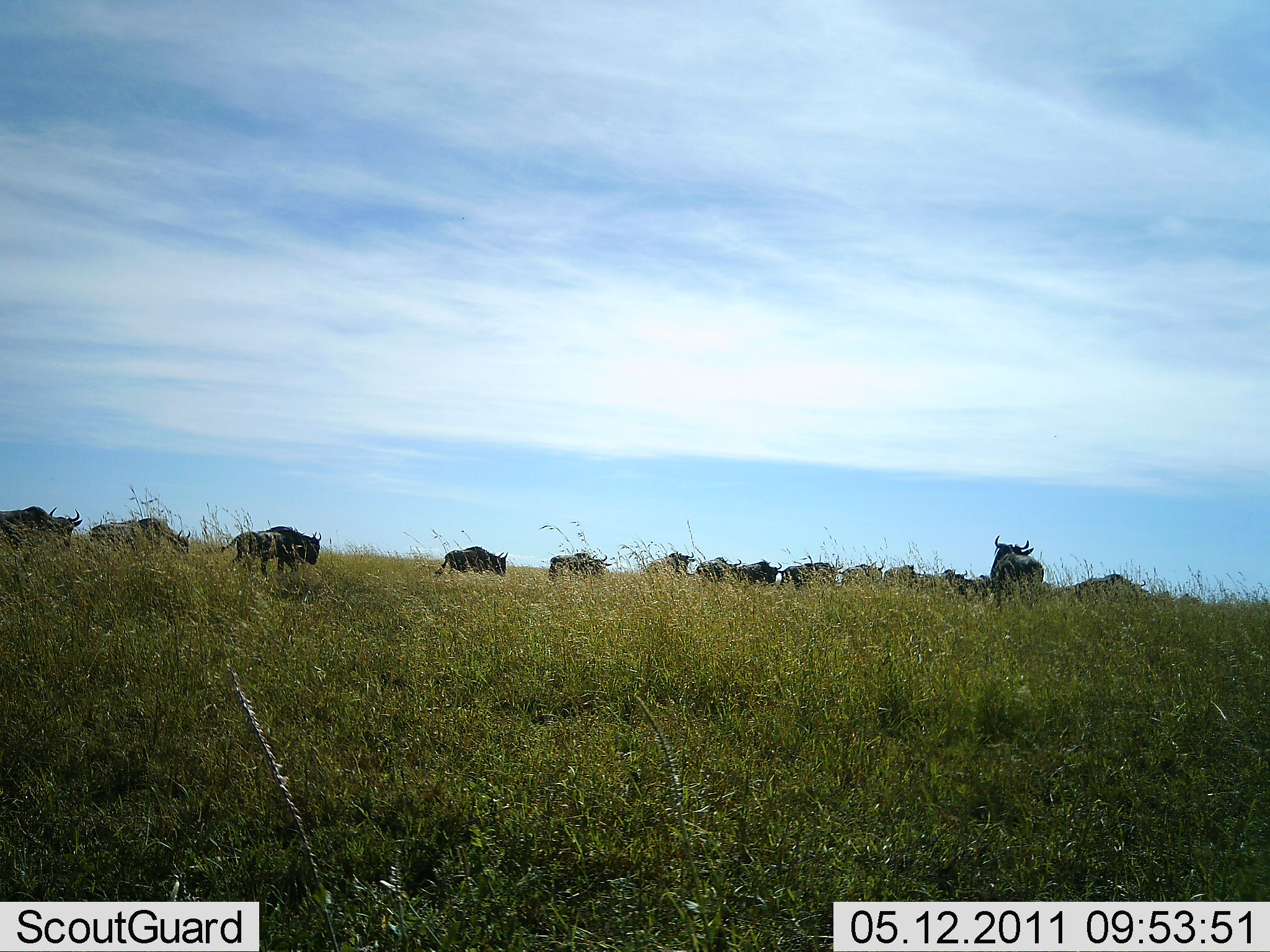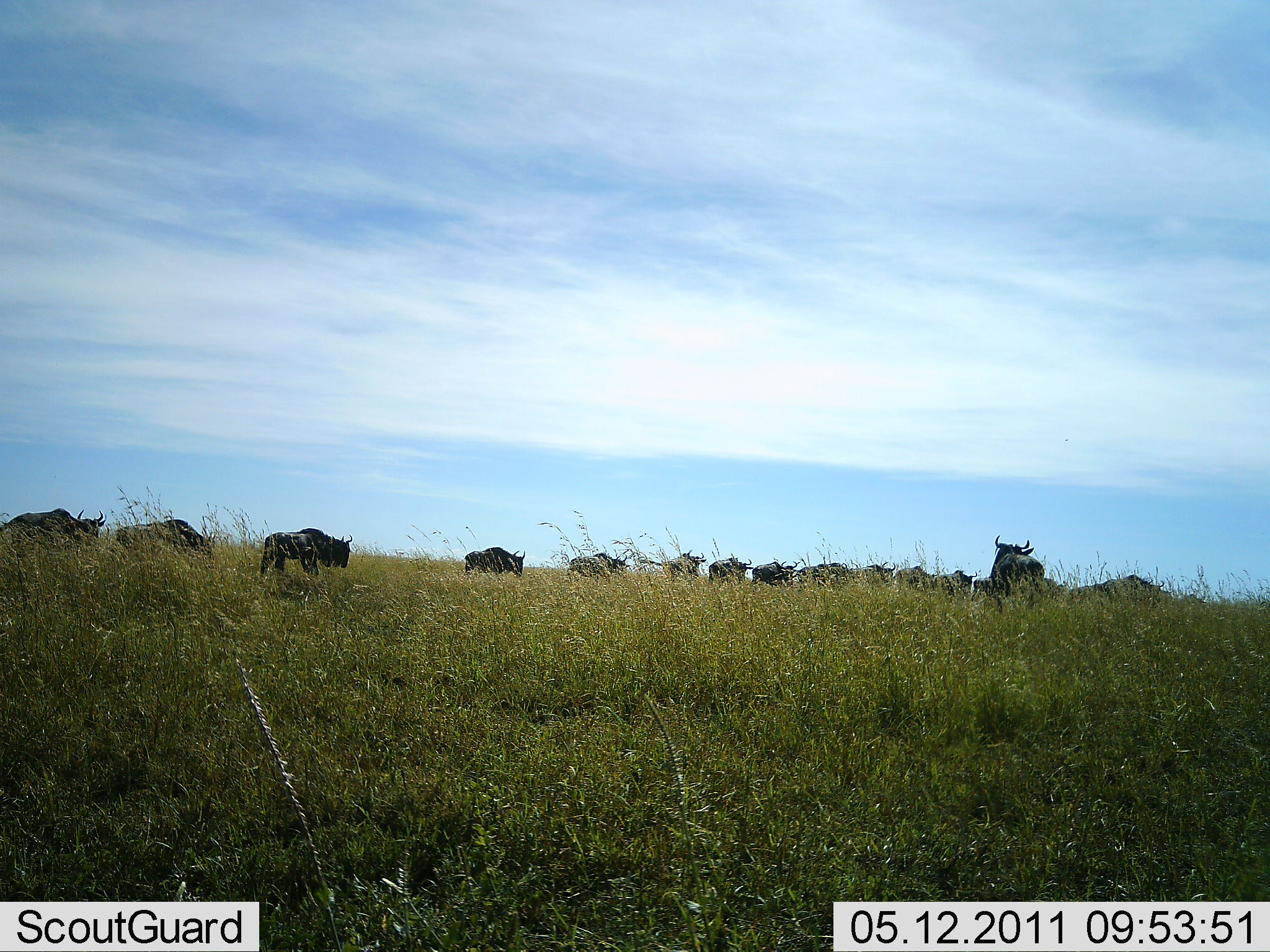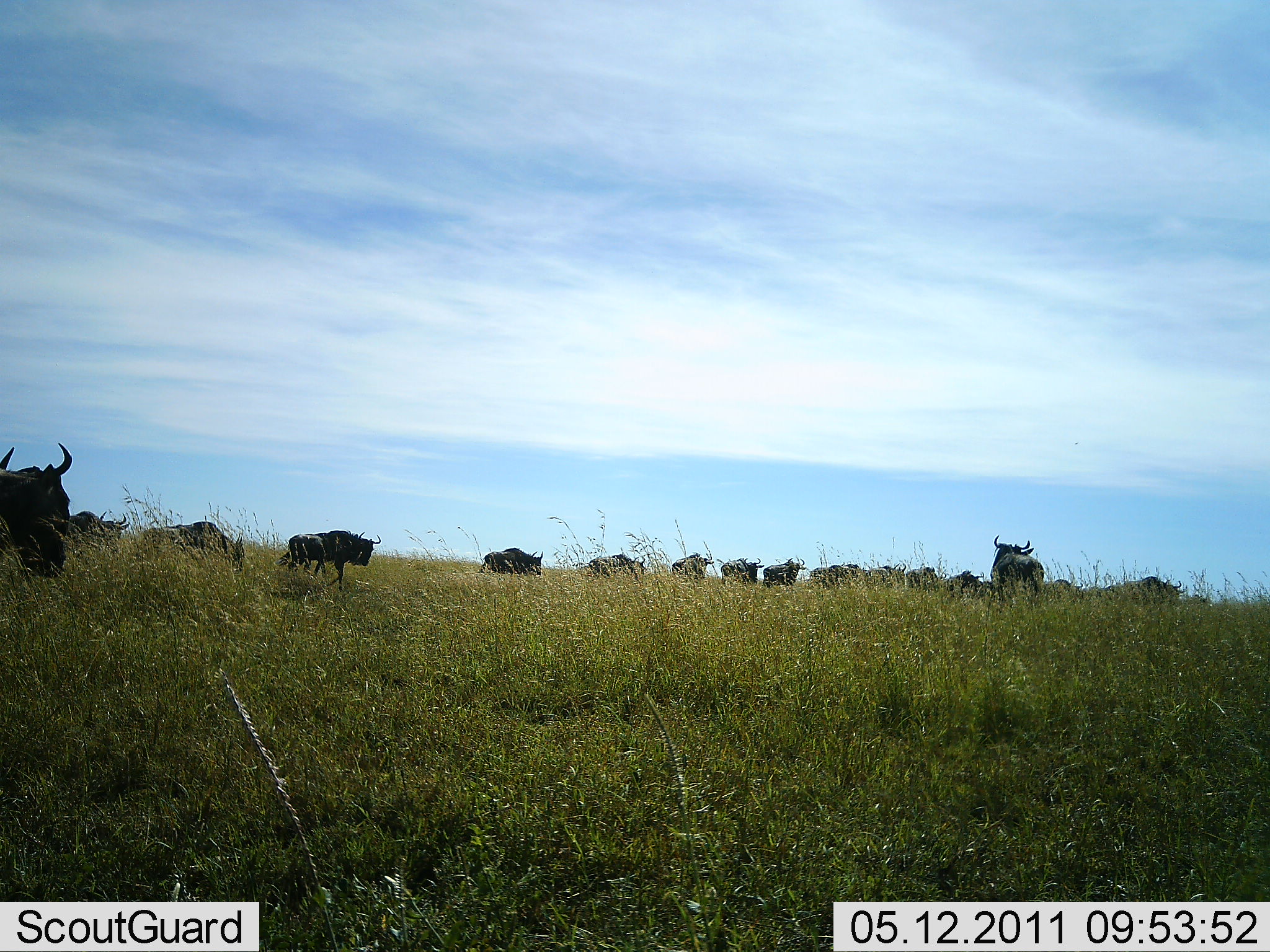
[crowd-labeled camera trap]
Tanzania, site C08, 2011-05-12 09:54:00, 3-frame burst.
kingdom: Animalia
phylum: Chordata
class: Mammalia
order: Artiodactyla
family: Bovidae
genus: Connochaetes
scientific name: Connochaetes taurinus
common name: blue wildebeest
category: wildebeest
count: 11-50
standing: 17%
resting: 0%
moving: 100%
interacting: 0%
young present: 0%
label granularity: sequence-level